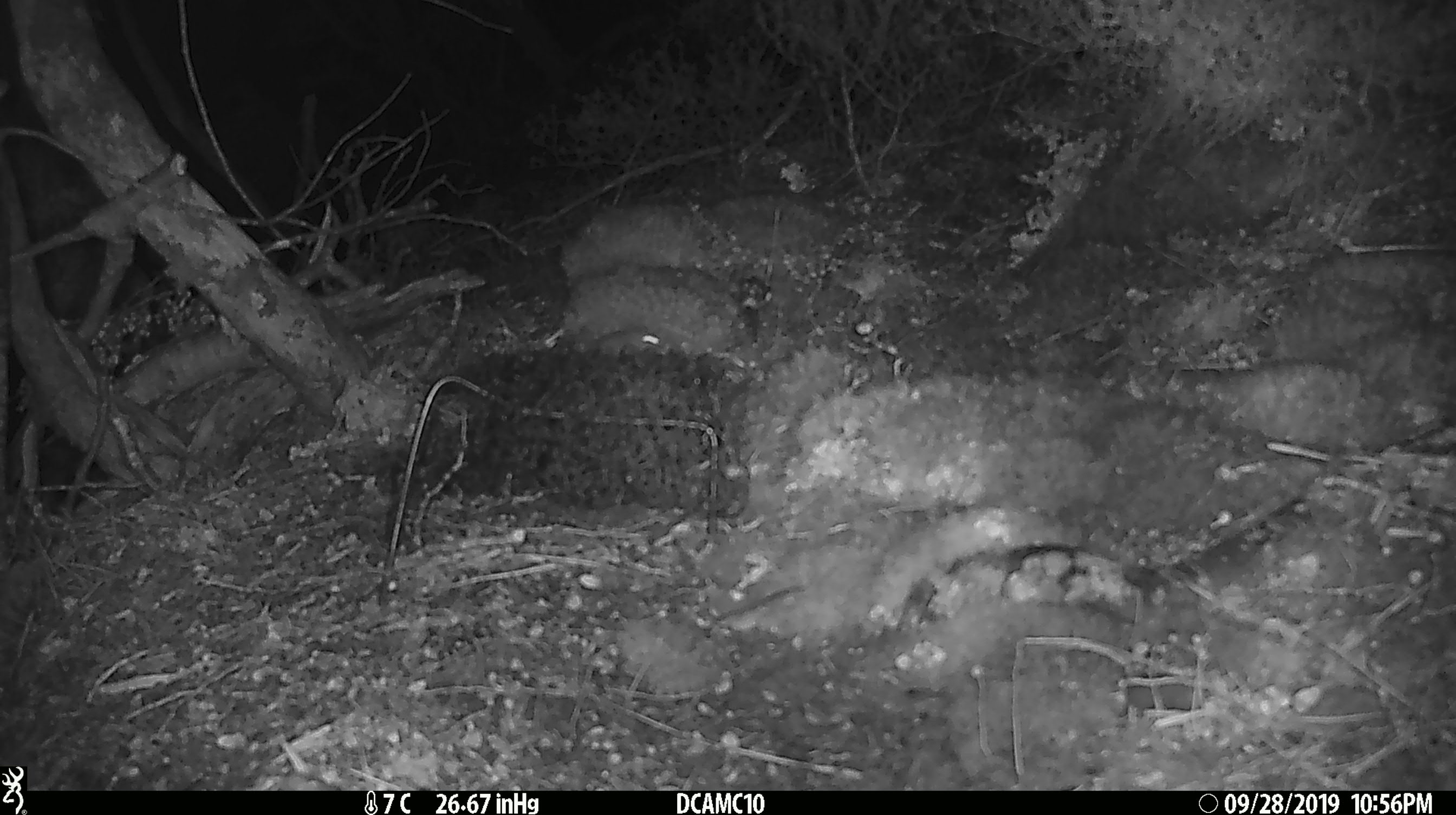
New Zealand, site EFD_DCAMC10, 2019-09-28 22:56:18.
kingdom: Animalia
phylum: Chordata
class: Mammalia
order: Rodentia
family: Muridae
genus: Mus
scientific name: Mus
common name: mouse